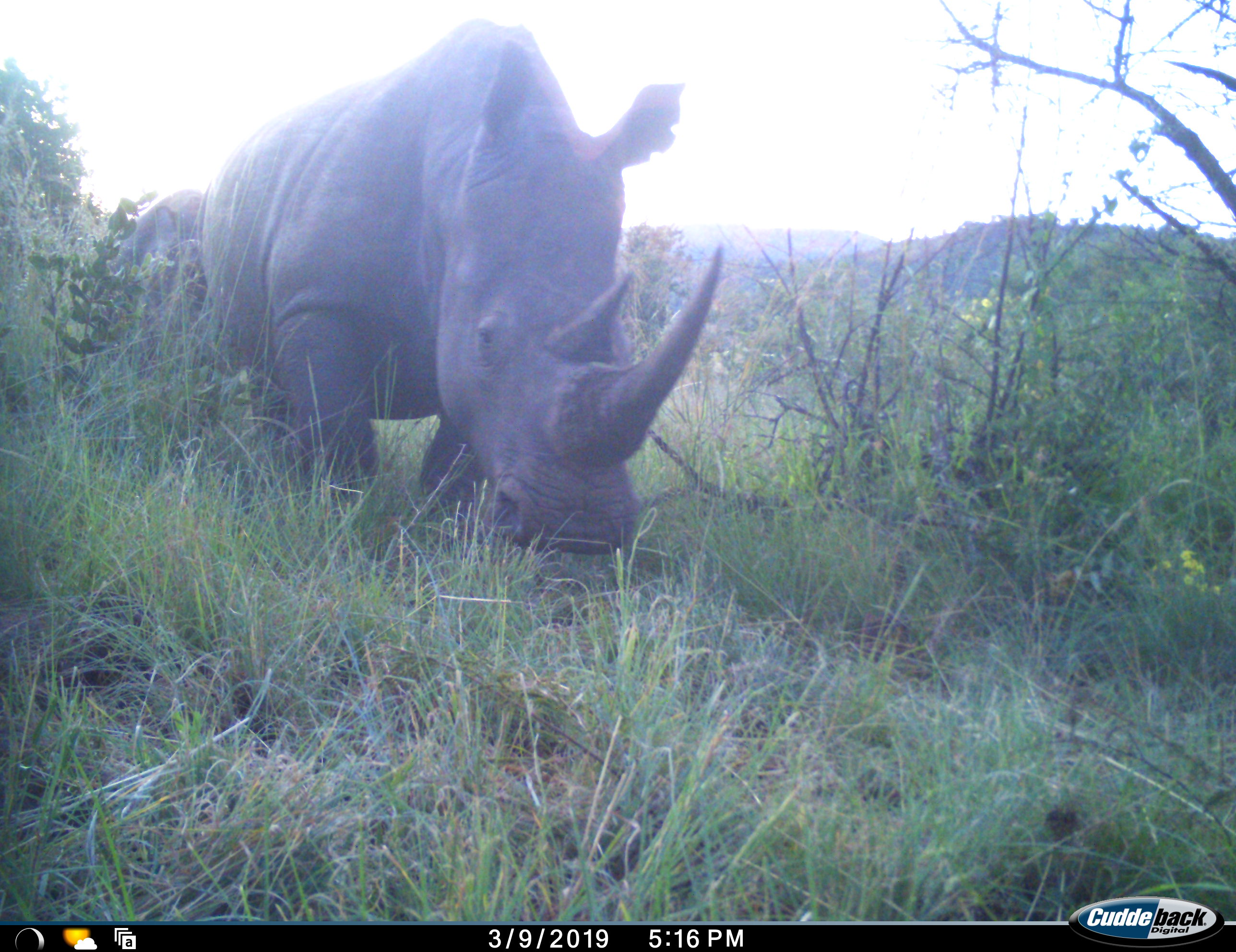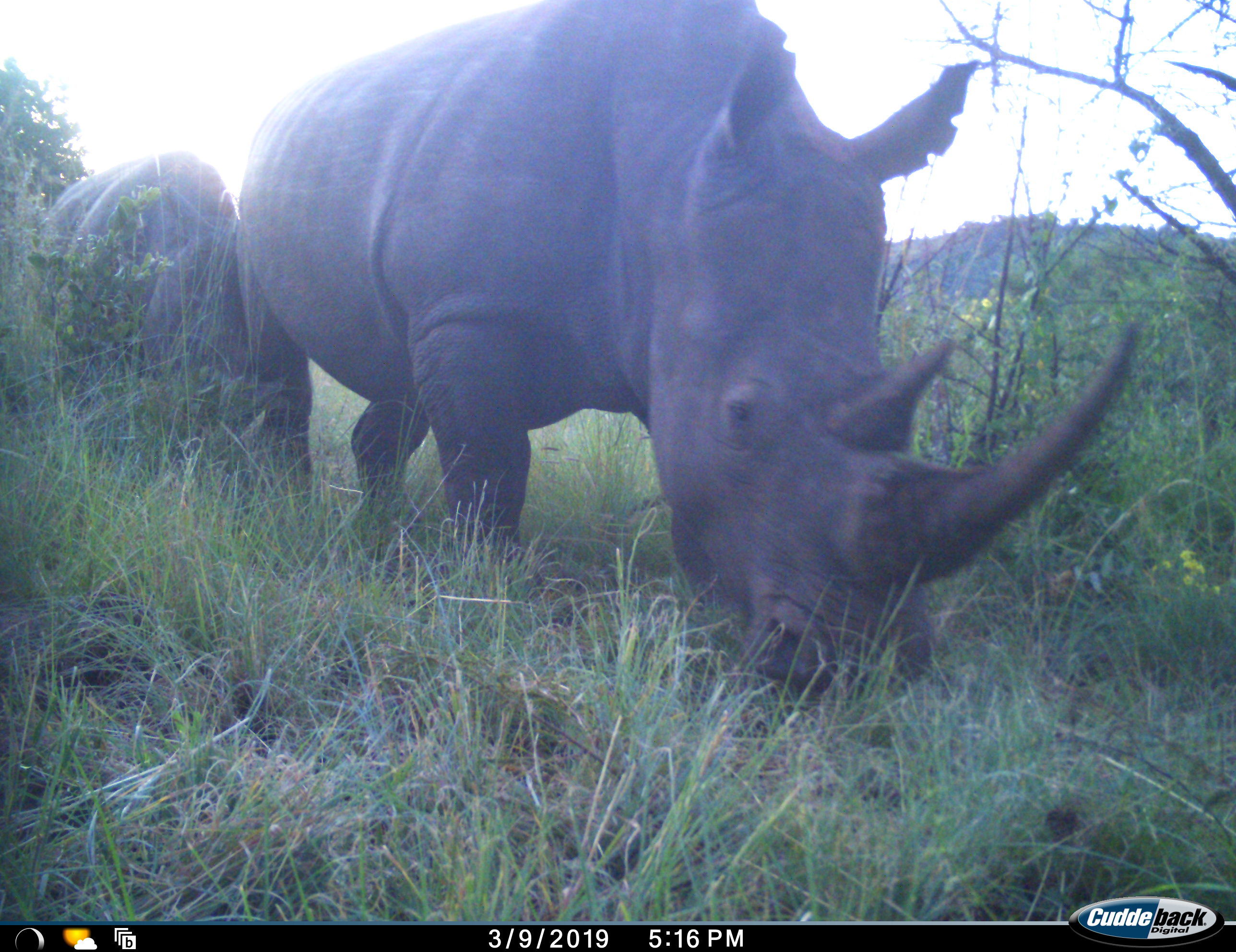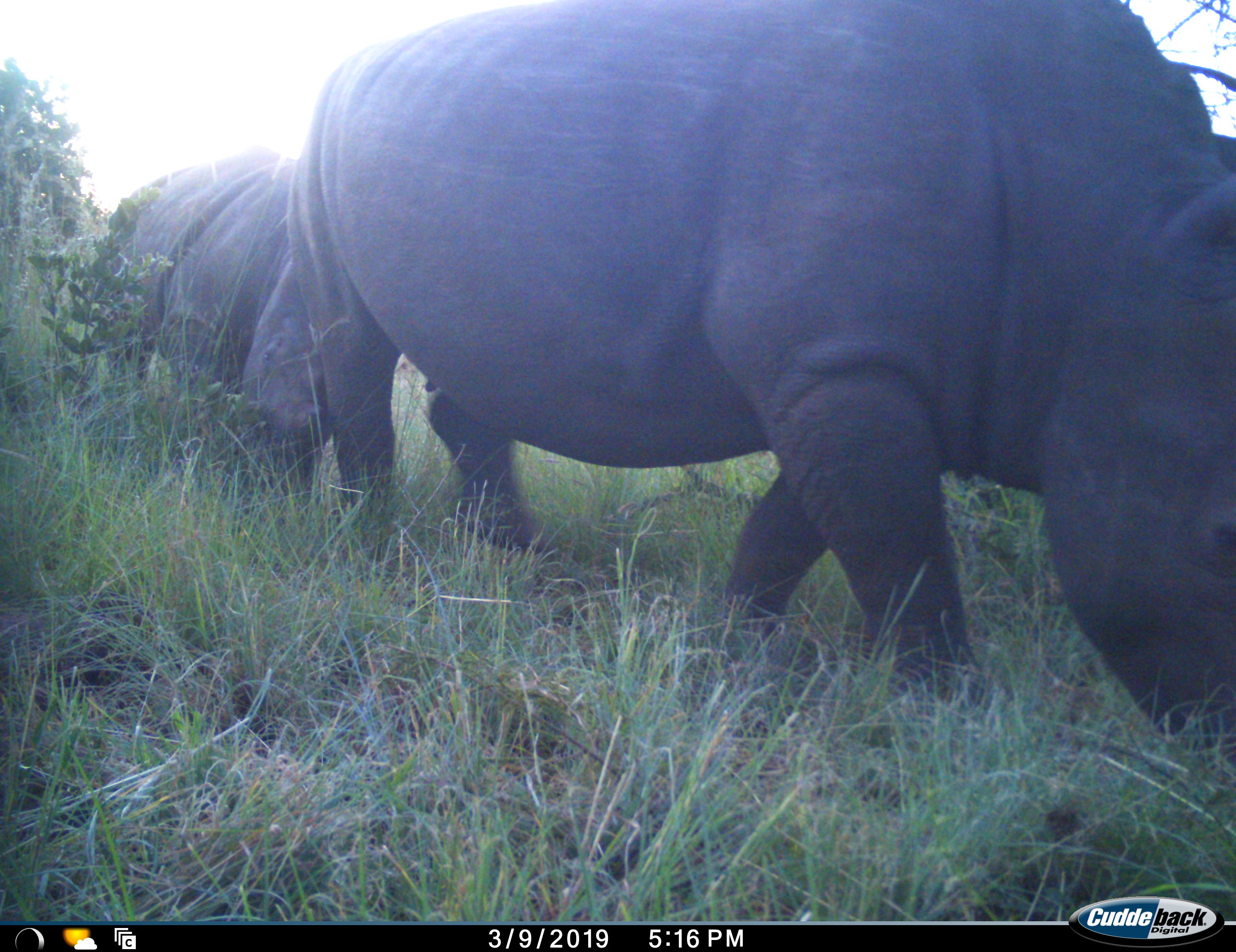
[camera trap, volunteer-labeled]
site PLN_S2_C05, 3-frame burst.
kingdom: Animalia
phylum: Chordata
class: Mammalia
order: Perissodactyla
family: Rhinocerotidae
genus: Ceratotherium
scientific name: Ceratotherium simum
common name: white rhinoceros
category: rhinoceroswhite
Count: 2.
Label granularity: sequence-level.